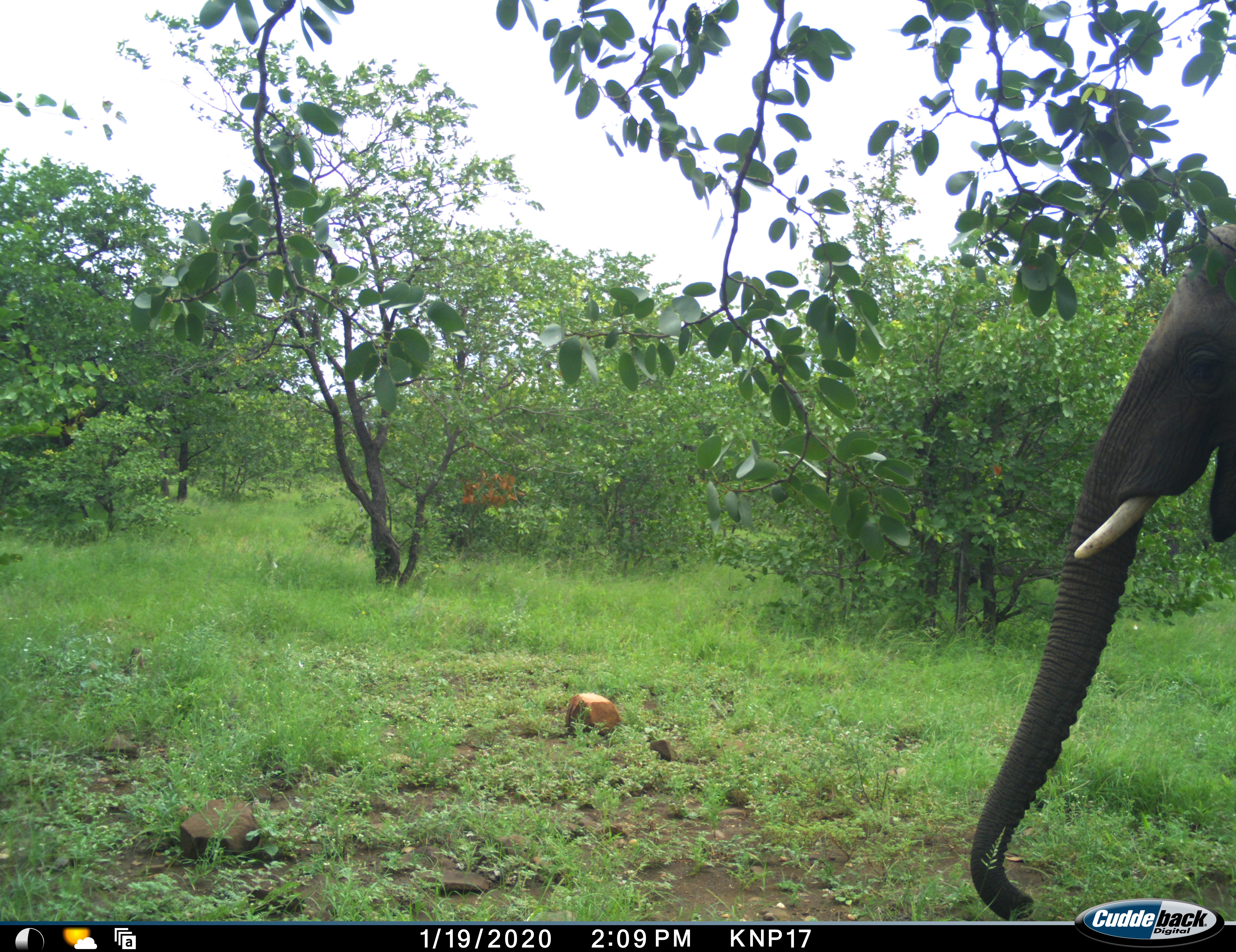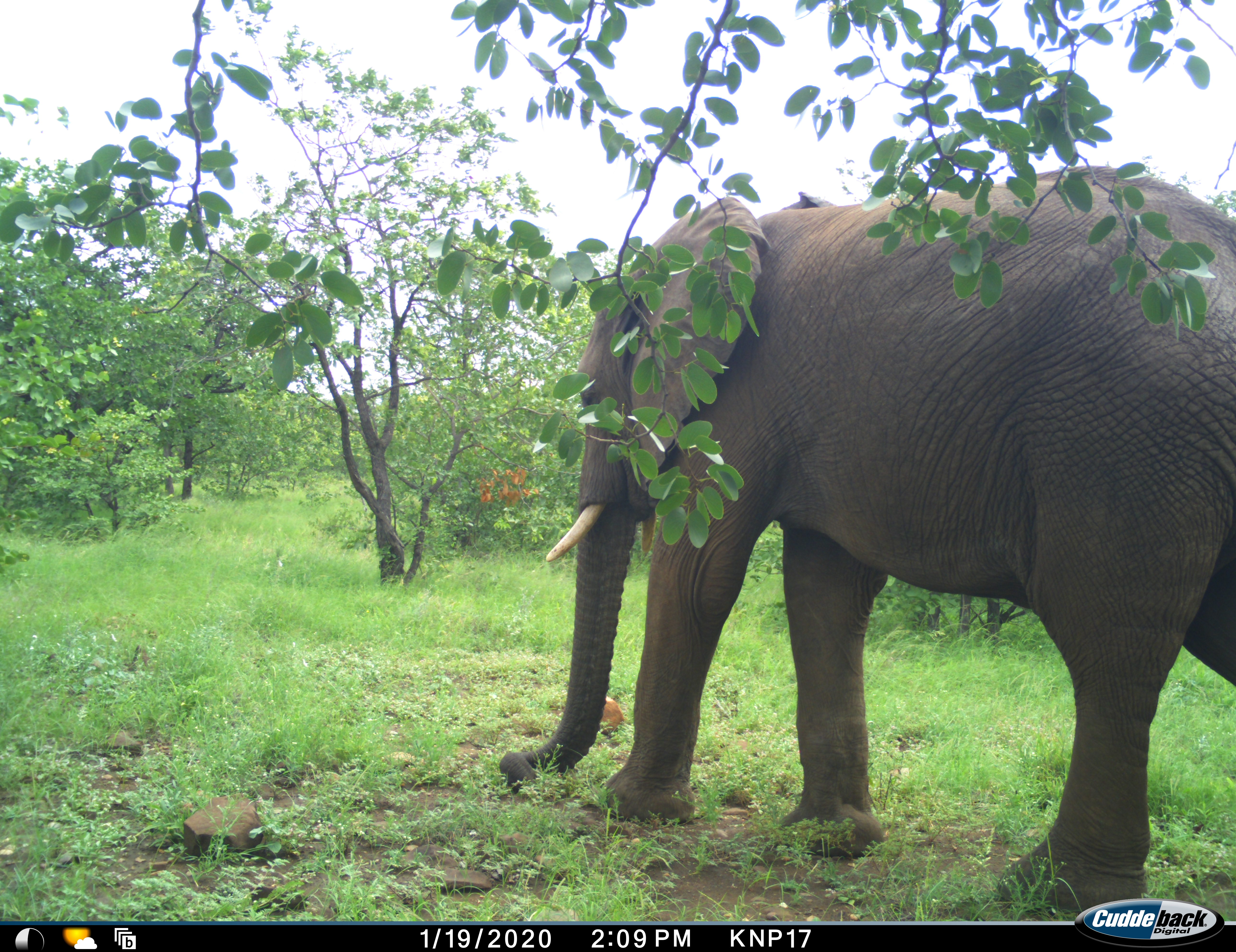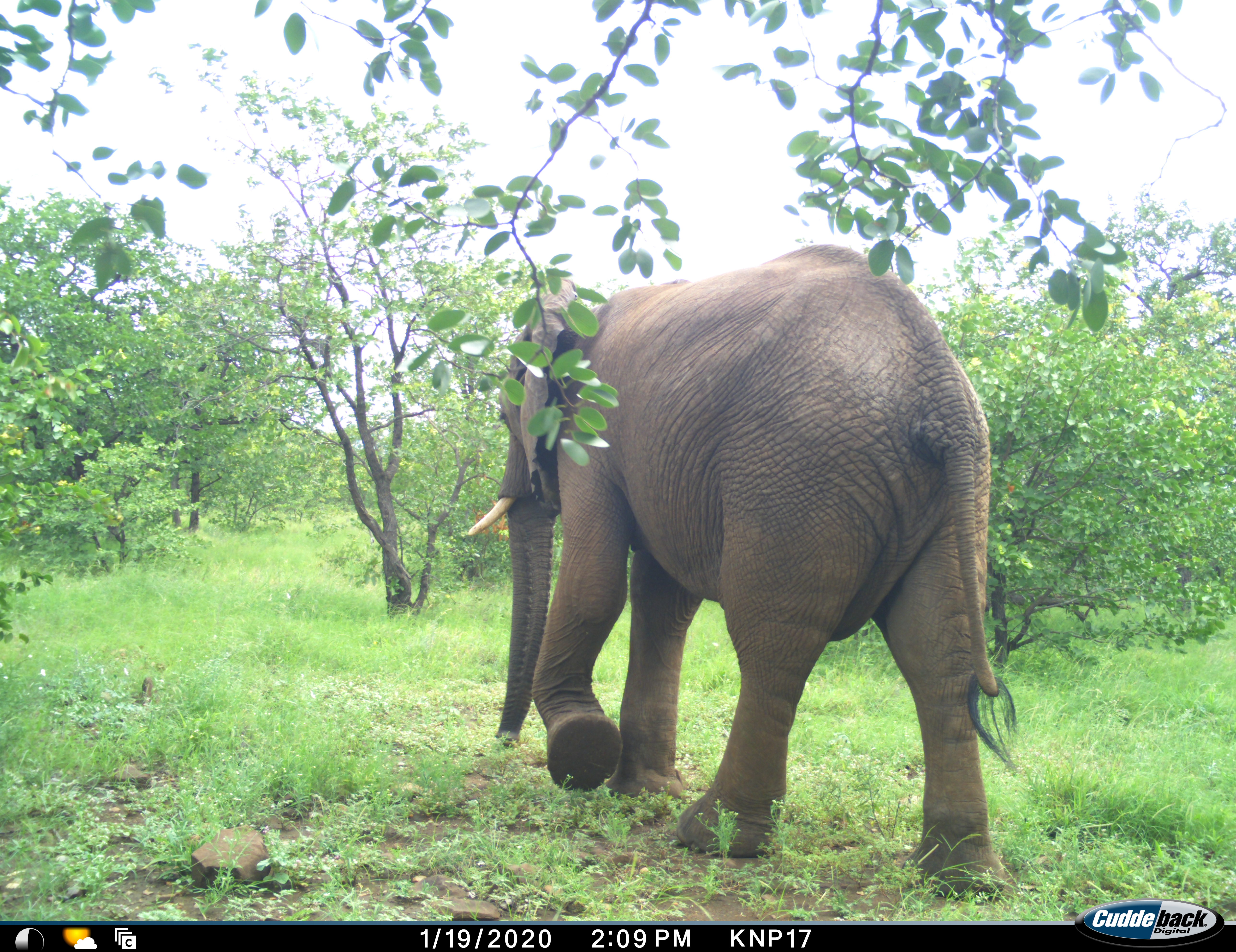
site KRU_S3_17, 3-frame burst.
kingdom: Animalia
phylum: Chordata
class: Mammalia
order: Proboscidea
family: Elephantidae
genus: Loxodonta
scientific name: Loxodonta africana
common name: african bush elephant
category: elephant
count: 1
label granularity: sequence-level